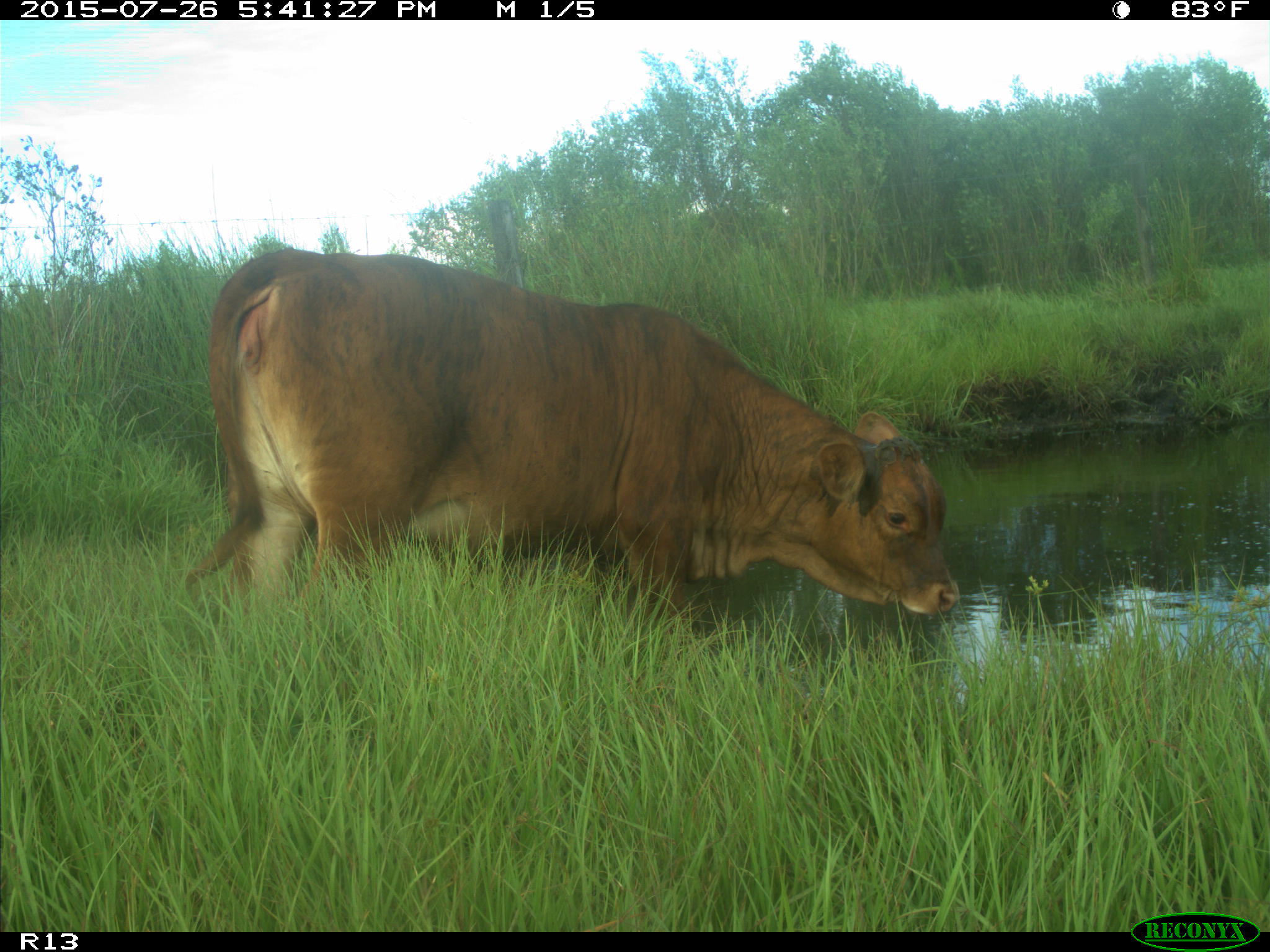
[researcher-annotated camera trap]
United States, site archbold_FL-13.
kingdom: Animalia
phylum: Chordata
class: Mammalia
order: Artiodactyla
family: Bovidae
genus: Bos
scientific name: Bos taurus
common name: domestic cow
Bos taurus (domestic cow).